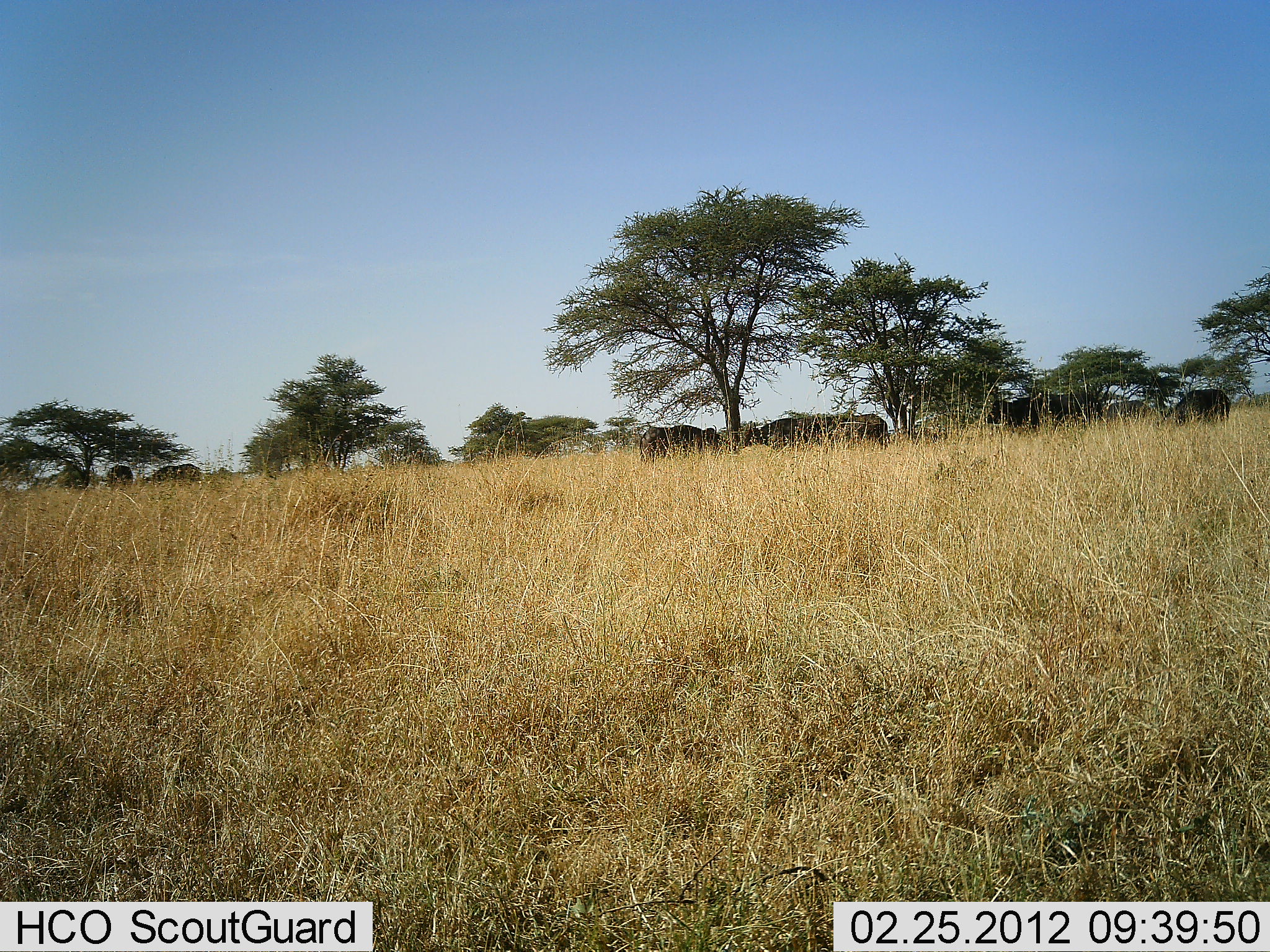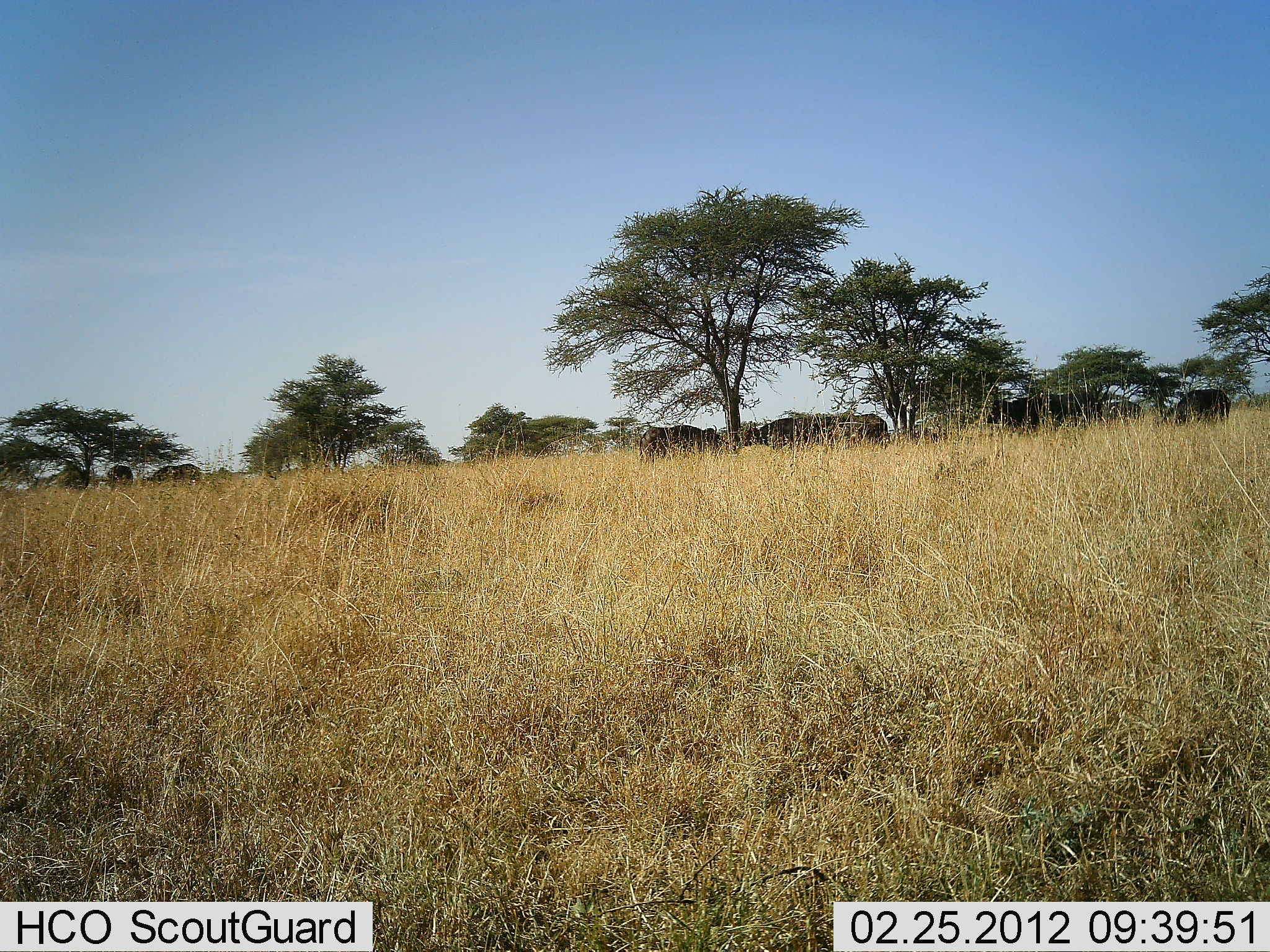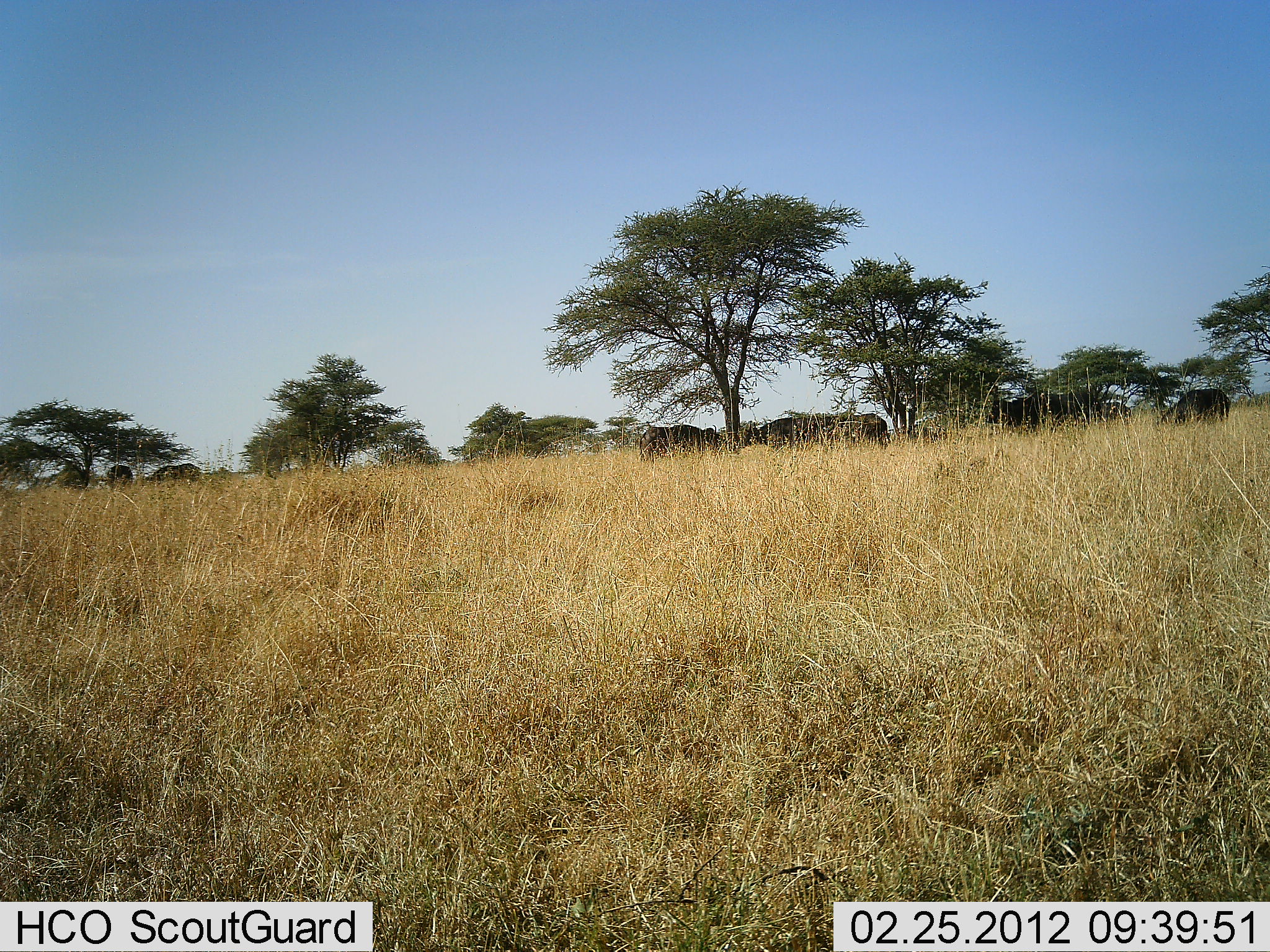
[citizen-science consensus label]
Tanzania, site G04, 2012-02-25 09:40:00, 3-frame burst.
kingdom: Animalia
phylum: Chordata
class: Mammalia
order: Artiodactyla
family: Bovidae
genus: Syncerus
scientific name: Syncerus caffer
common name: cape buffalo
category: buffalo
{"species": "buffalo (cape buffalo) (Syncerus caffer)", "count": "7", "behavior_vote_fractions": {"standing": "80%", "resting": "0%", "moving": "0%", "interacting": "0%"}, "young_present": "0%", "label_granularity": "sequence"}